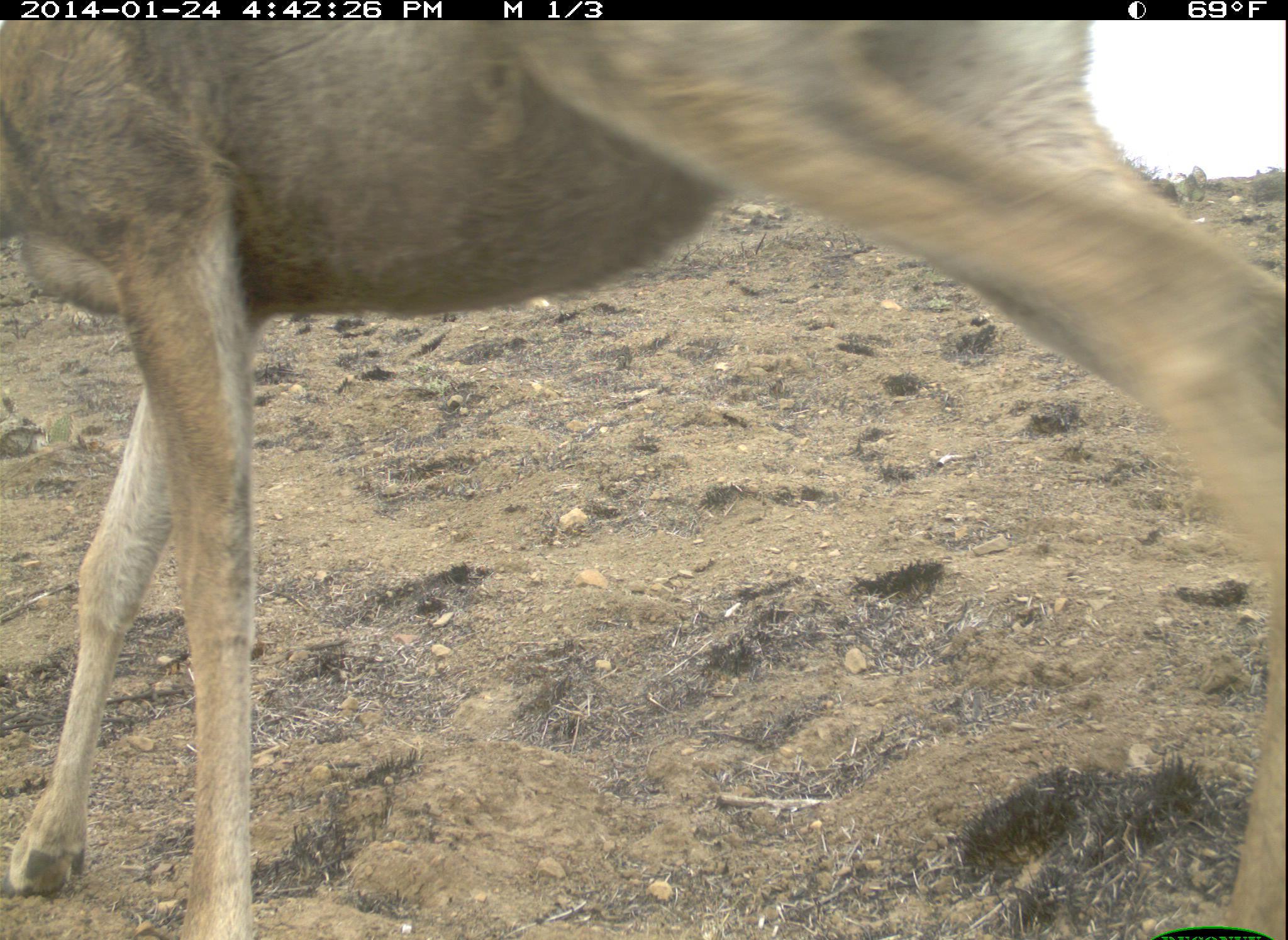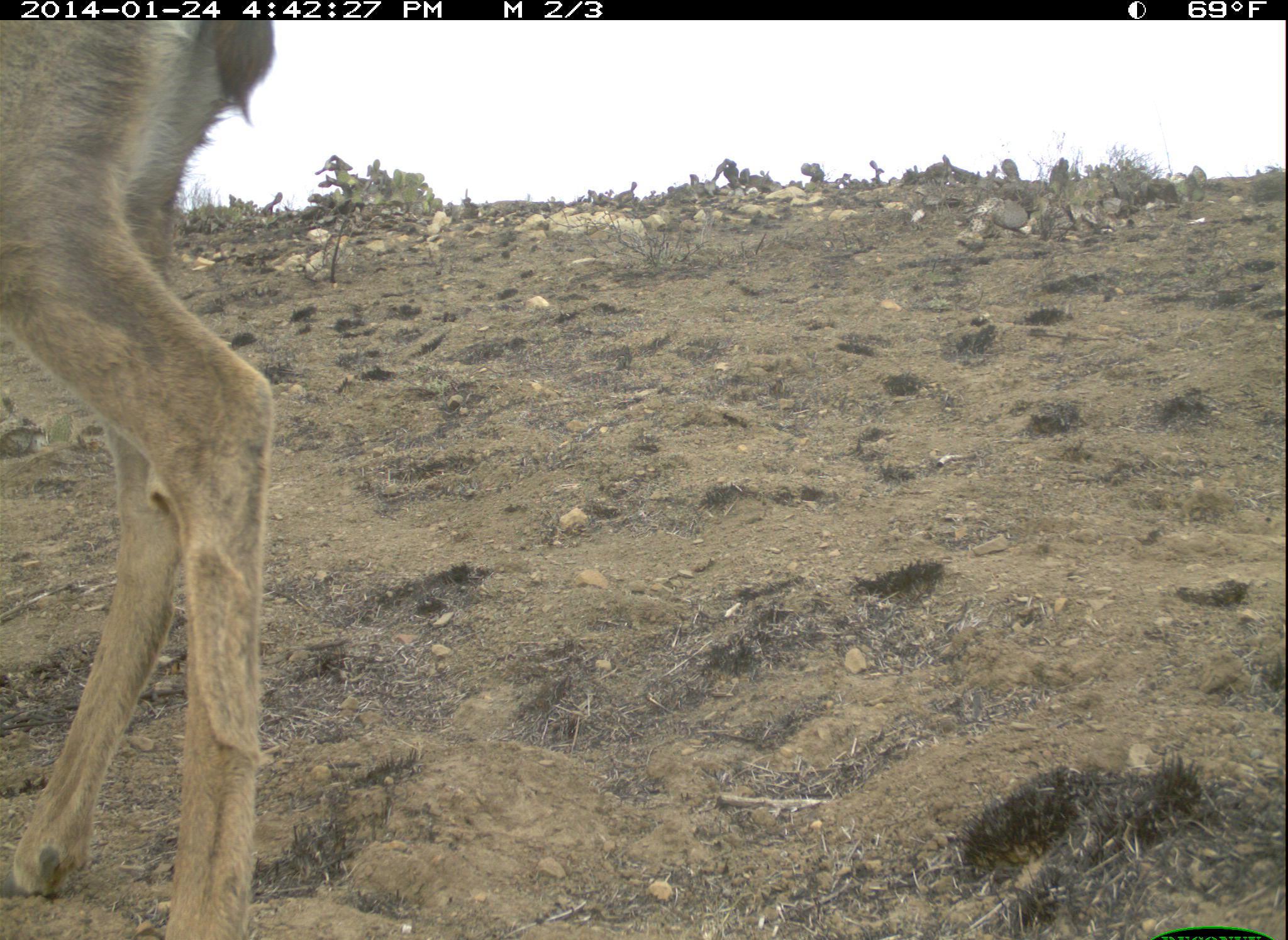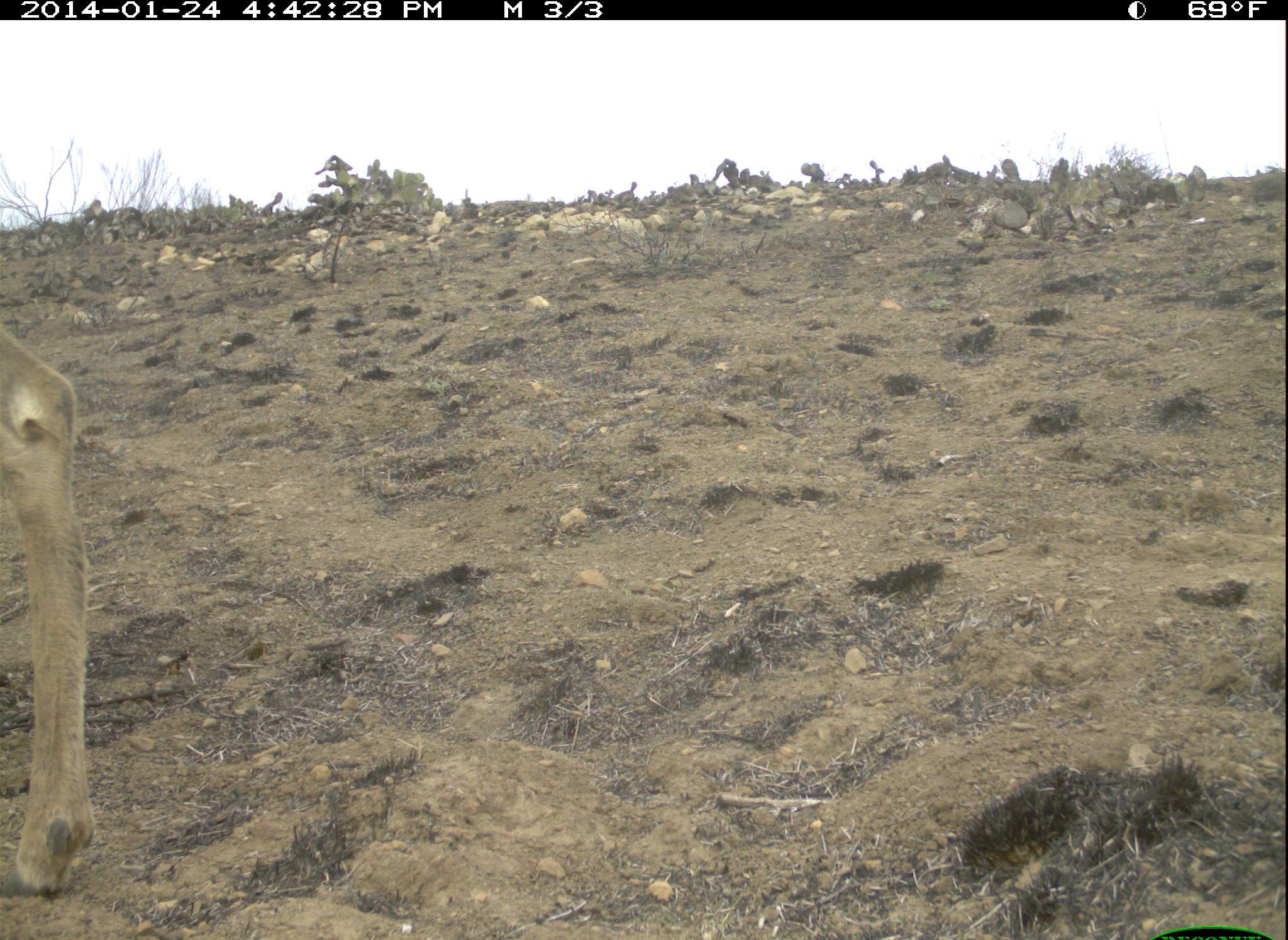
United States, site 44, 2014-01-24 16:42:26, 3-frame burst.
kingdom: Animalia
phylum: Chordata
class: Mammalia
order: Artiodactyla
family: Cervidae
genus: Odocoileus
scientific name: Odocoileus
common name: deer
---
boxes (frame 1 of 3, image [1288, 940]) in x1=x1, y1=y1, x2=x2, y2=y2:
deer: x1=2, y1=22, x2=1285, y2=940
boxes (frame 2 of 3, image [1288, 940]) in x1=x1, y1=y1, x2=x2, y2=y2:
deer: x1=2, y1=16, x2=302, y2=938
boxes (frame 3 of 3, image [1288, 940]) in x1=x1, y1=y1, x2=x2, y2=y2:
deer: x1=0, y1=330, x2=110, y2=917